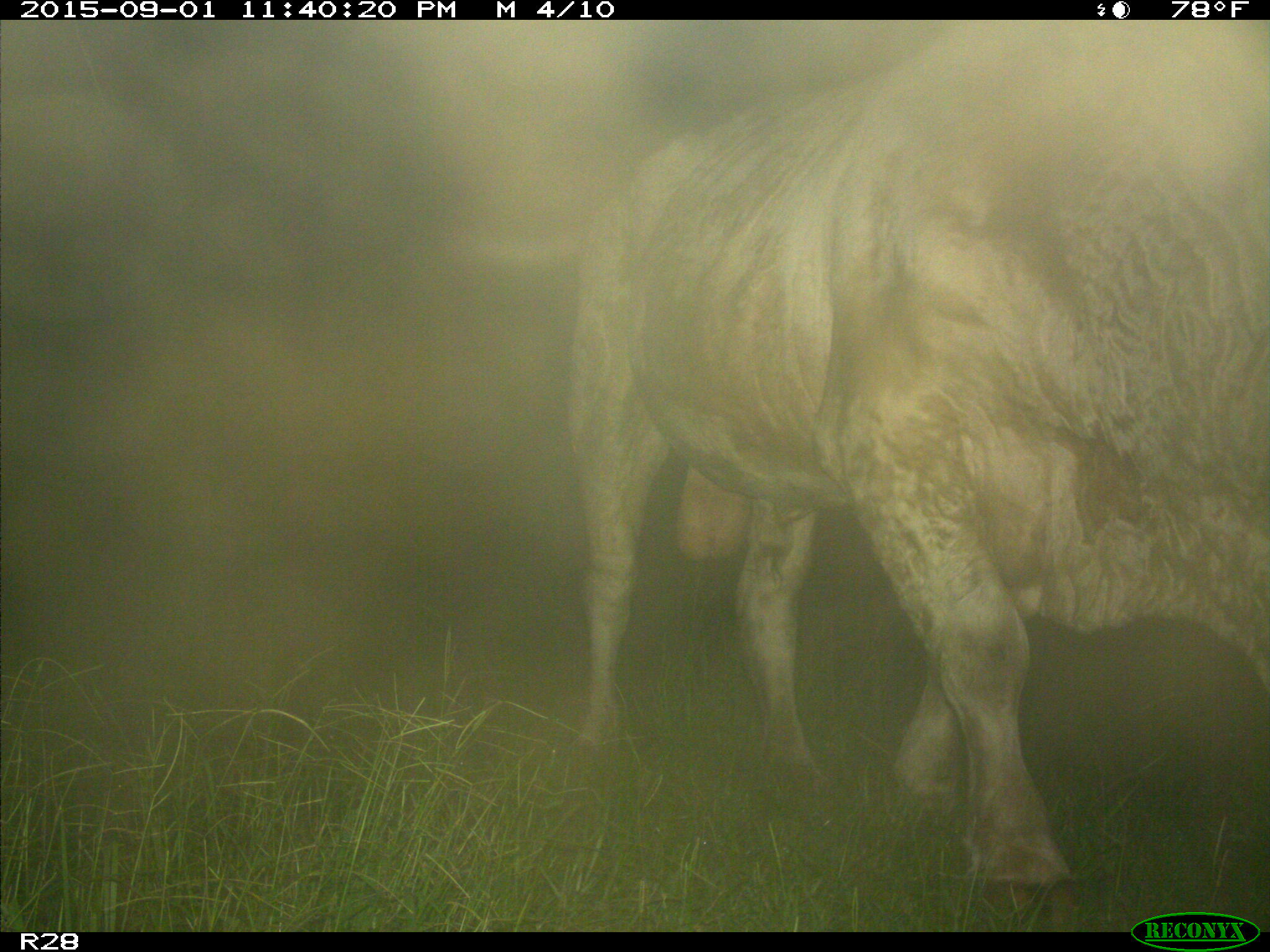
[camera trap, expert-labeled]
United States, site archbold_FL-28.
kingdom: Animalia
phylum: Chordata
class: Mammalia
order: Artiodactyla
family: Bovidae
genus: Bos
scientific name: Bos taurus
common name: domestic cow